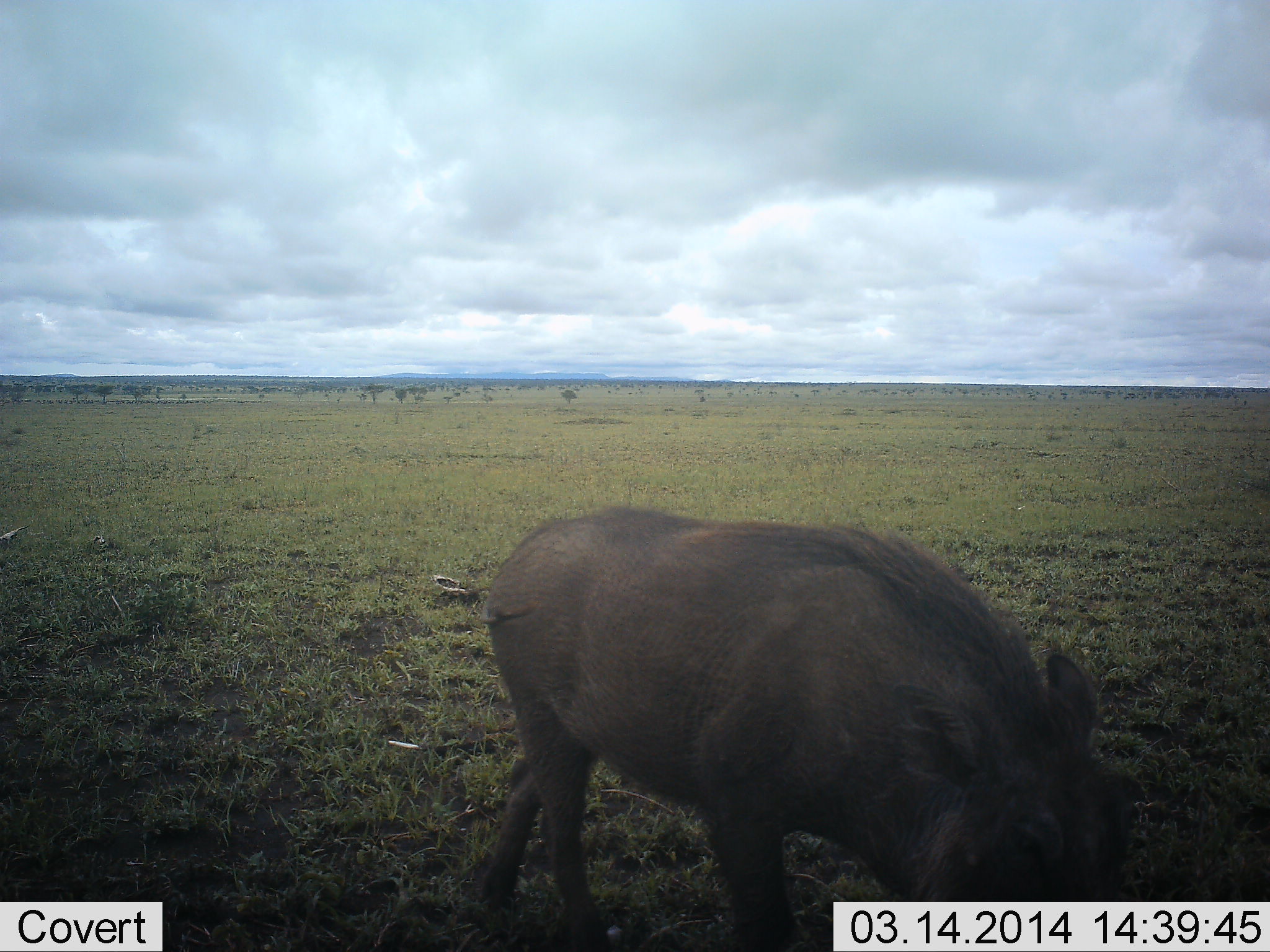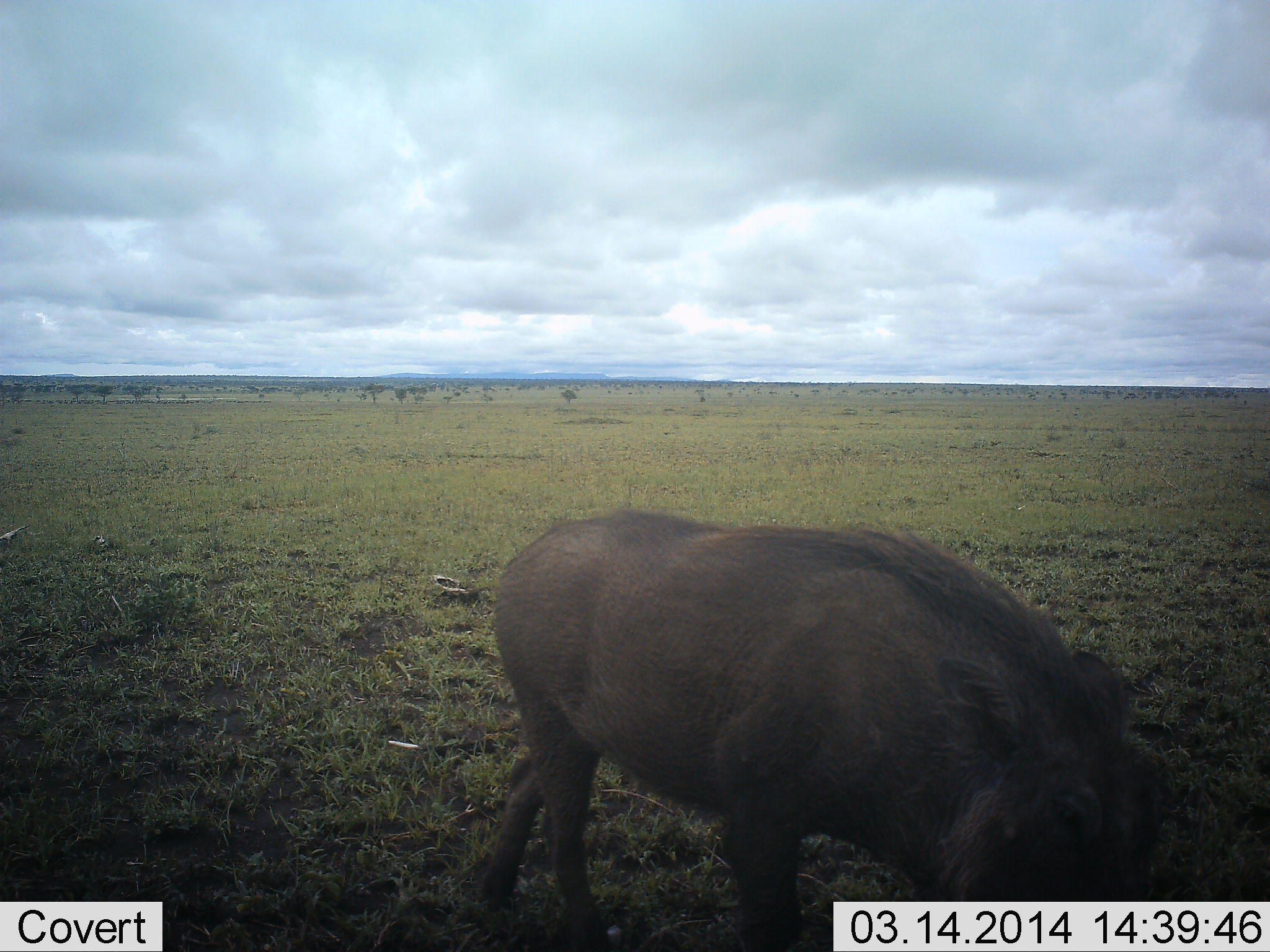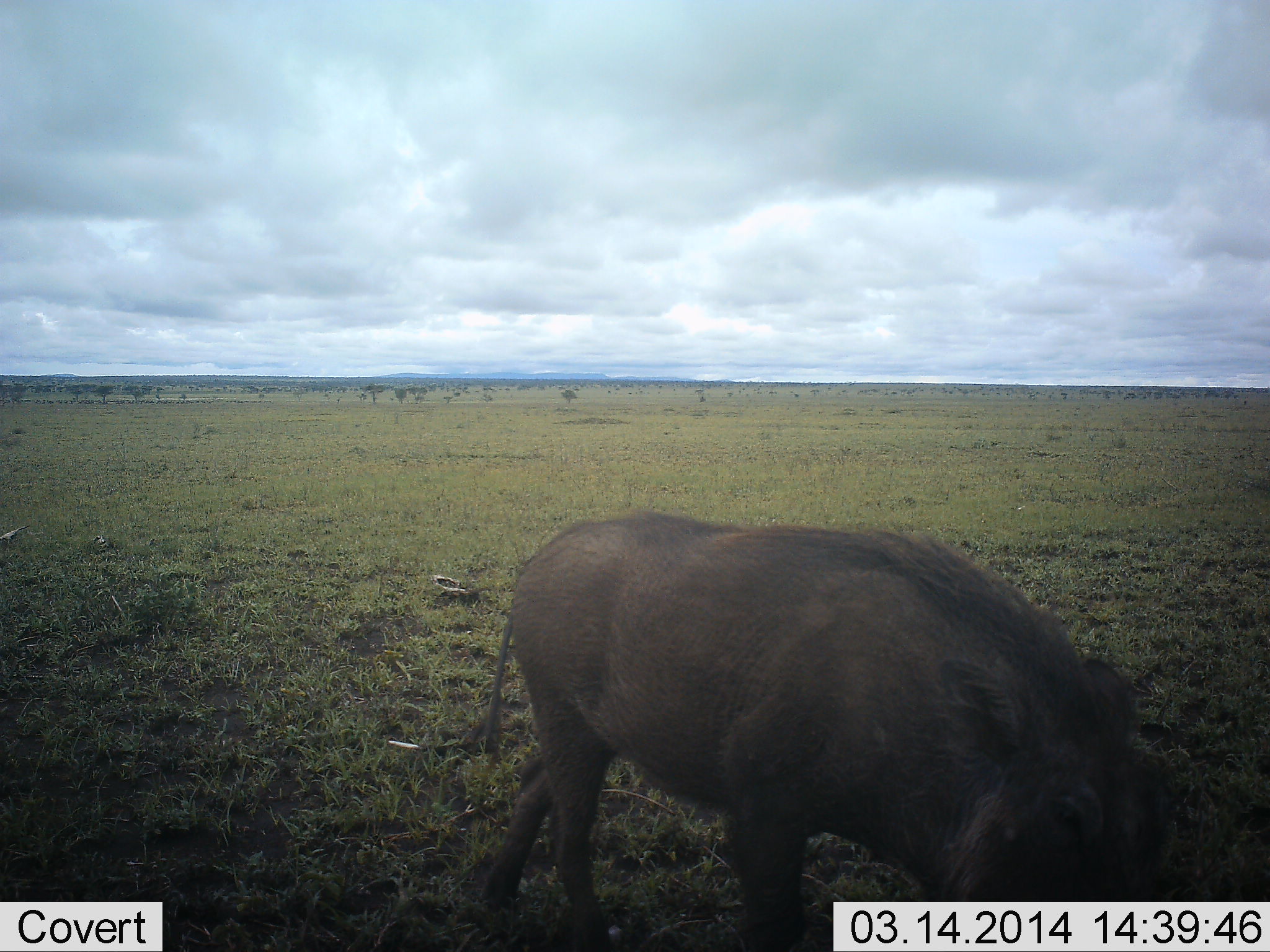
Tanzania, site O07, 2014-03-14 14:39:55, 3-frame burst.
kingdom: Animalia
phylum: Chordata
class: Mammalia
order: Artiodactyla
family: Suidae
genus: Phacochoerus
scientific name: Phacochoerus africanus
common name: warthog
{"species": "warthog (Phacochoerus africanus)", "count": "1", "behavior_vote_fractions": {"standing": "26%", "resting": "0%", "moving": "11%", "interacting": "0%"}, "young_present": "0%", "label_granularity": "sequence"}